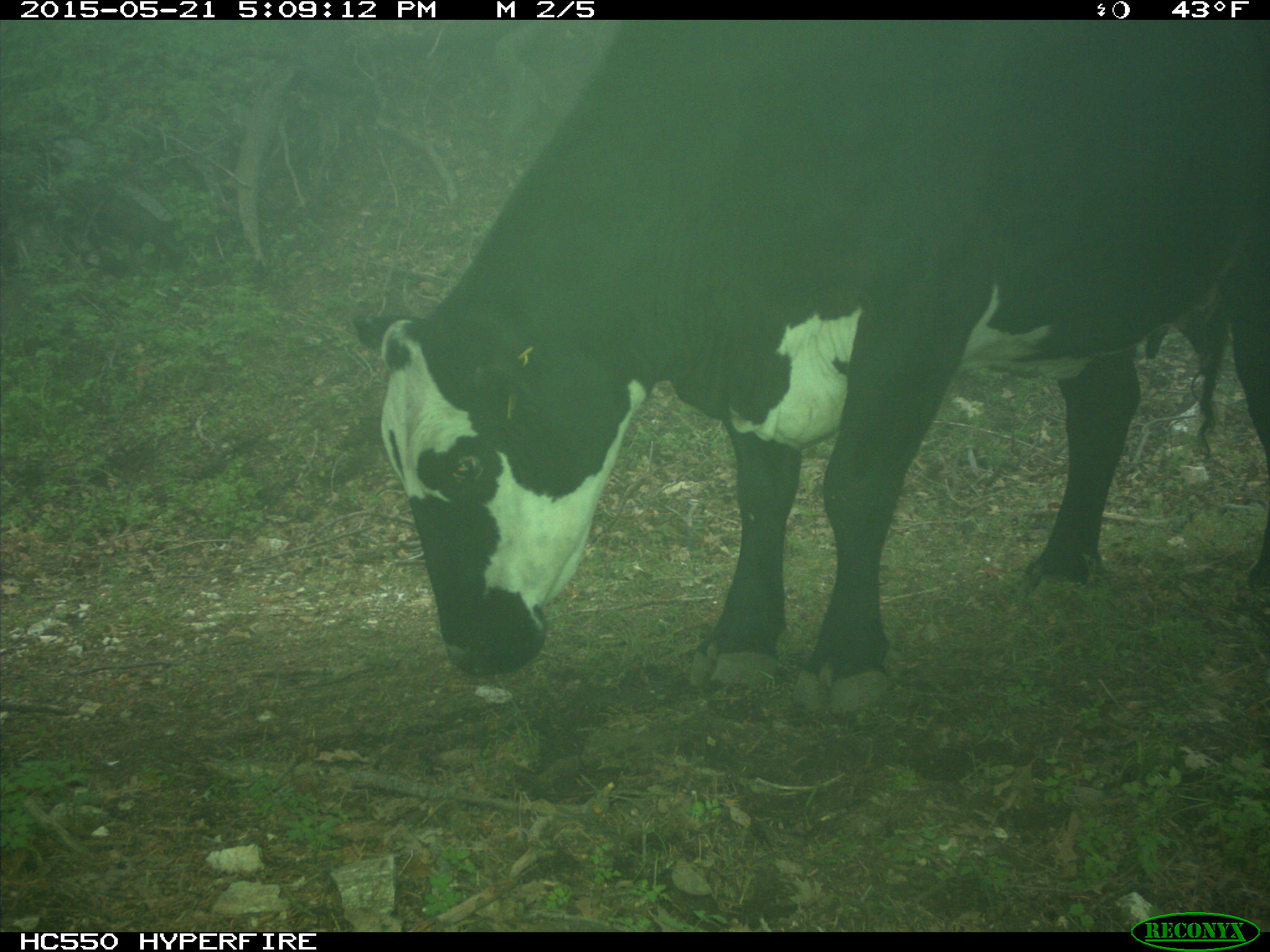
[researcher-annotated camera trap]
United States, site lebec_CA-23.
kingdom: Animalia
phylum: Chordata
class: Mammalia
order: Artiodactyla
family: Bovidae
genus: Bos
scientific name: Bos taurus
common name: domestic cow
Bos taurus (domestic cow).